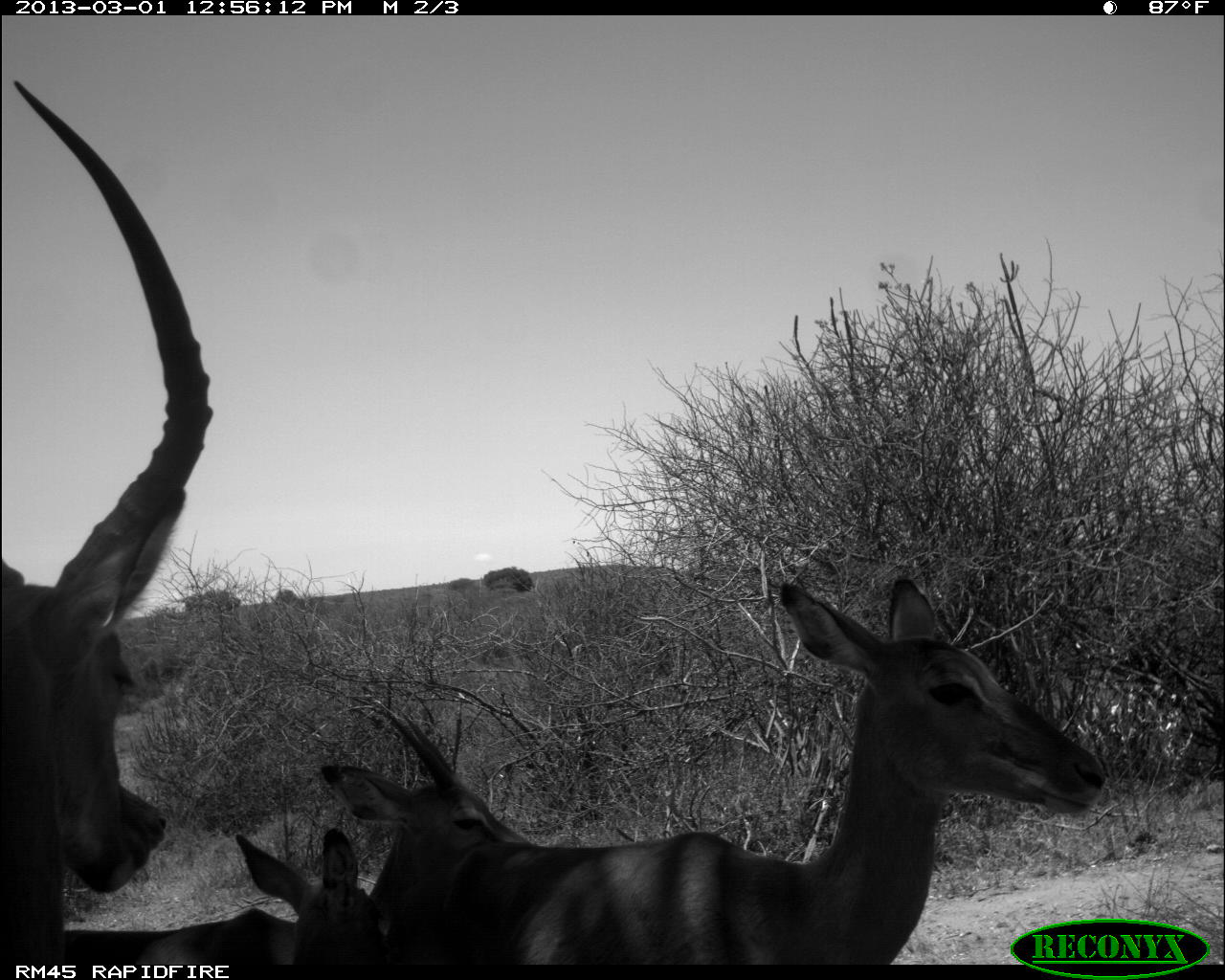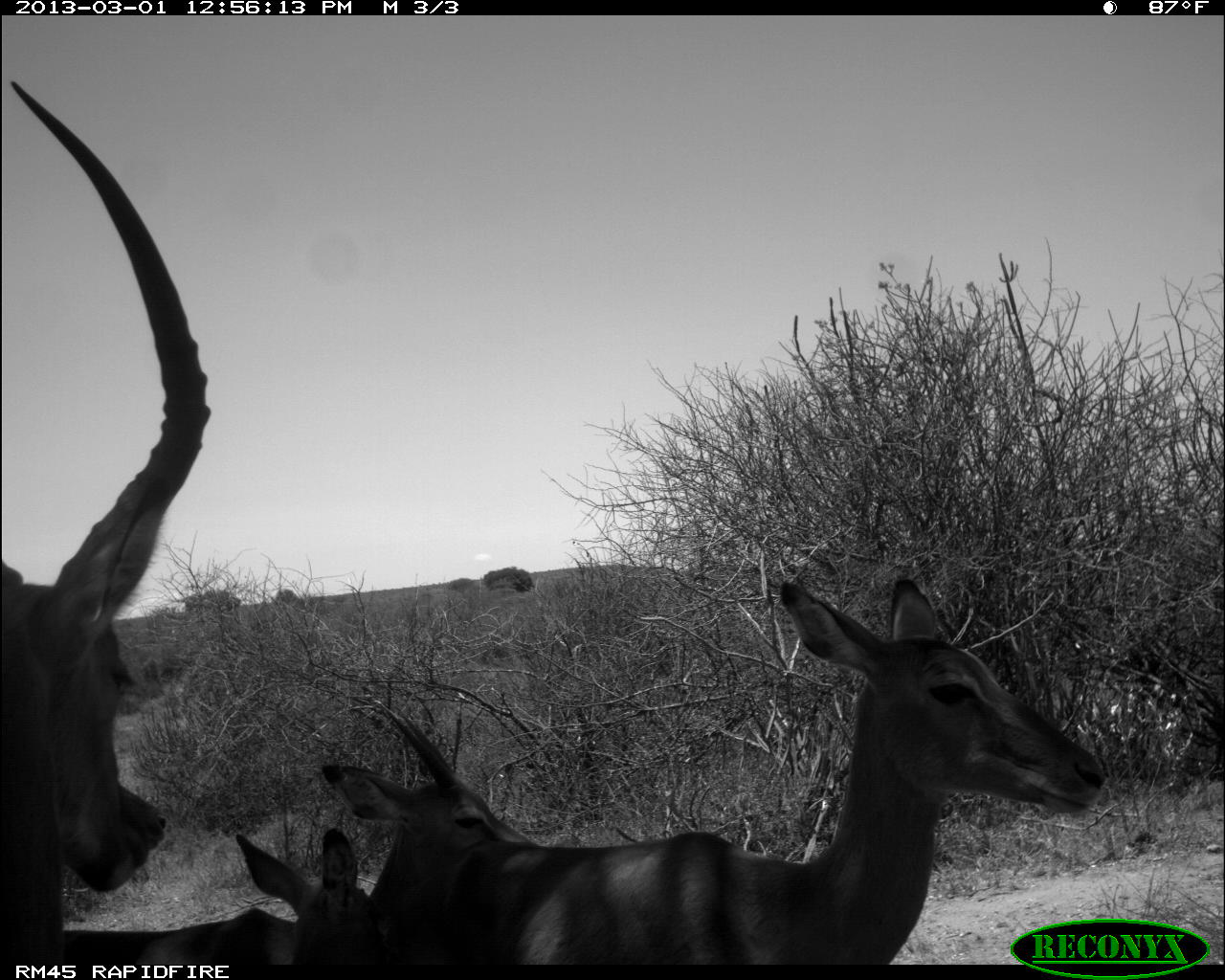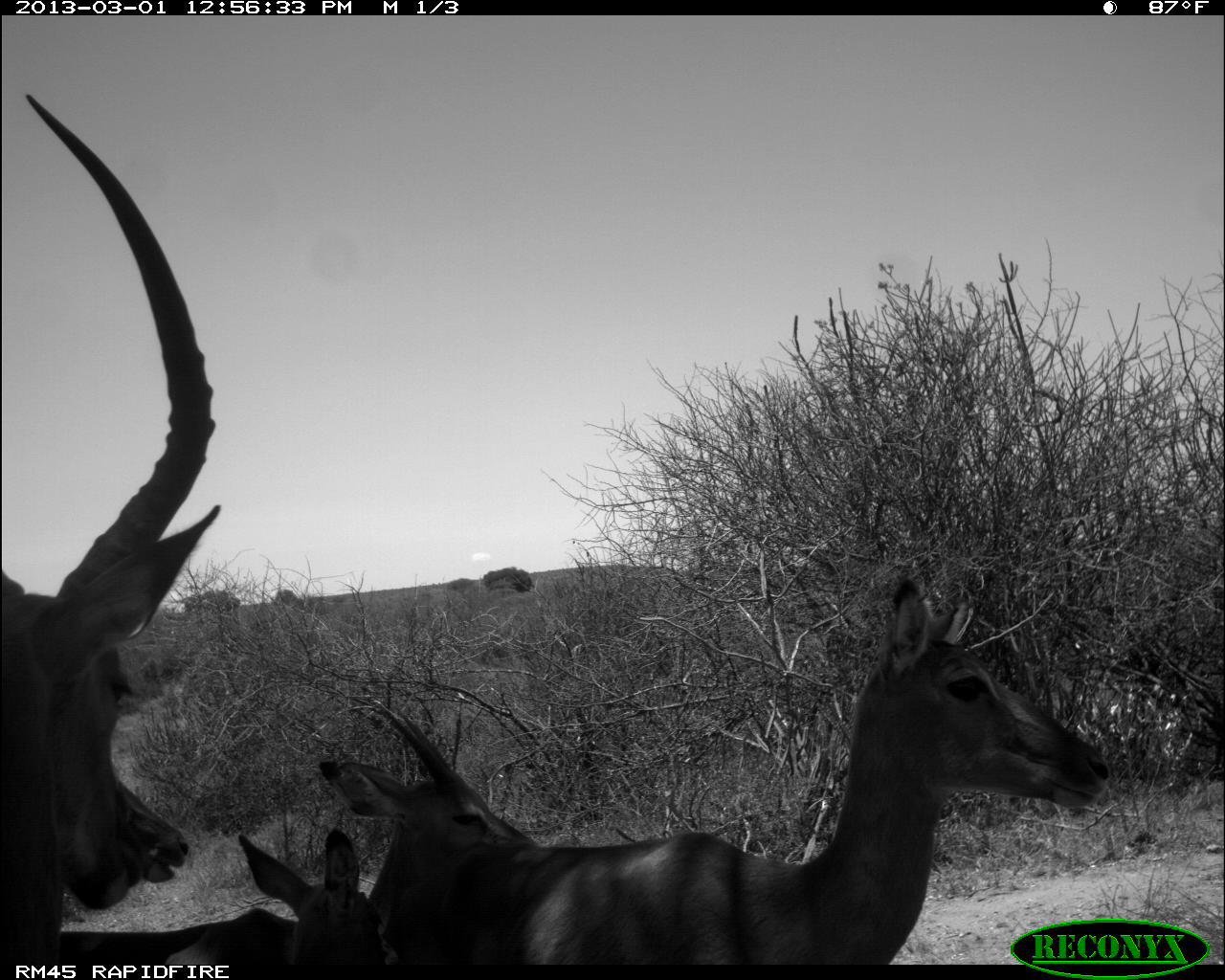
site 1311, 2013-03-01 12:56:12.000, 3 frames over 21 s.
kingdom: Animalia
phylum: Chordata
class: Mammalia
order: Artiodactyla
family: Bovidae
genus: Aepyceros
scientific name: Aepyceros melampus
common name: impala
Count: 5.